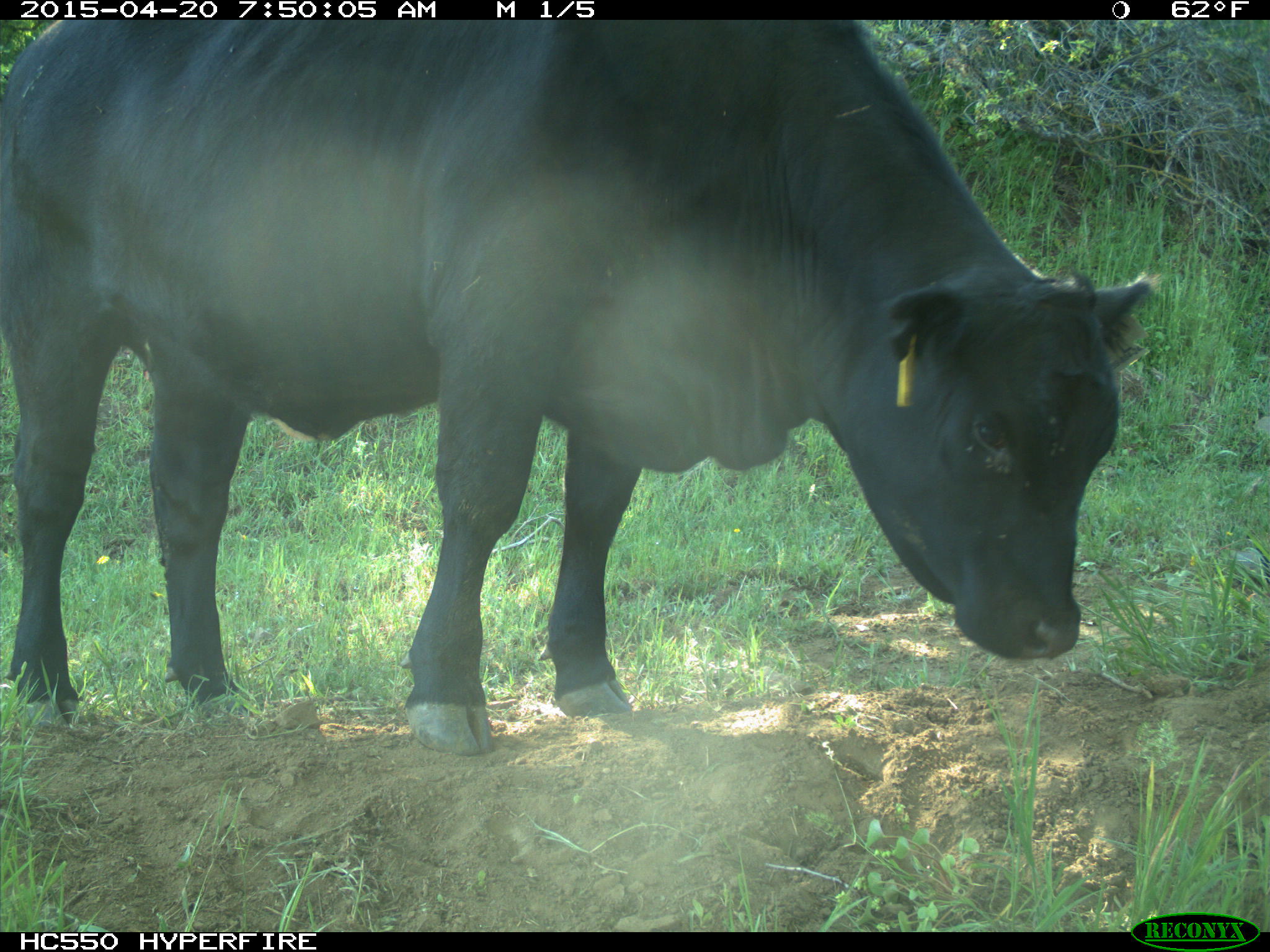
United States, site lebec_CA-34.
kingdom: Animalia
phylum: Chordata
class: Mammalia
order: Artiodactyla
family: Bovidae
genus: Bos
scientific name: Bos taurus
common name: domestic cow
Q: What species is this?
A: Bos taurus (domestic cow).